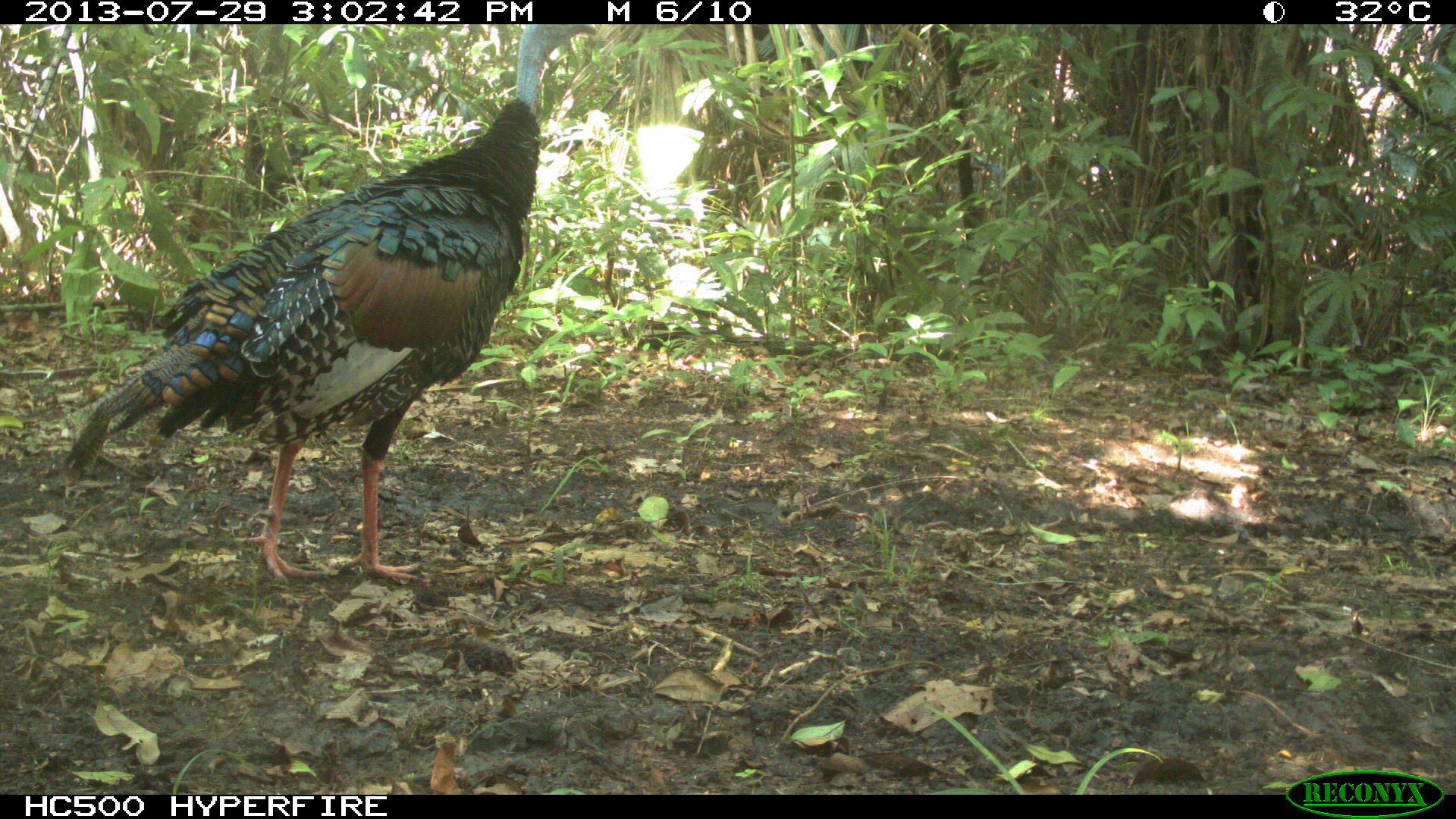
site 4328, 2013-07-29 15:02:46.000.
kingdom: Animalia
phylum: Chordata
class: Aves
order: Galliformes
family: Phasianidae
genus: Meleagris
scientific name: Meleagris ocellata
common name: ocellated turkey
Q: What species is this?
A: Meleagris ocellata (ocellated turkey).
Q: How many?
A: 2.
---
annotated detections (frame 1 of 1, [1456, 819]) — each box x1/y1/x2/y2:
meleagris ocellata: 56/23/596/585